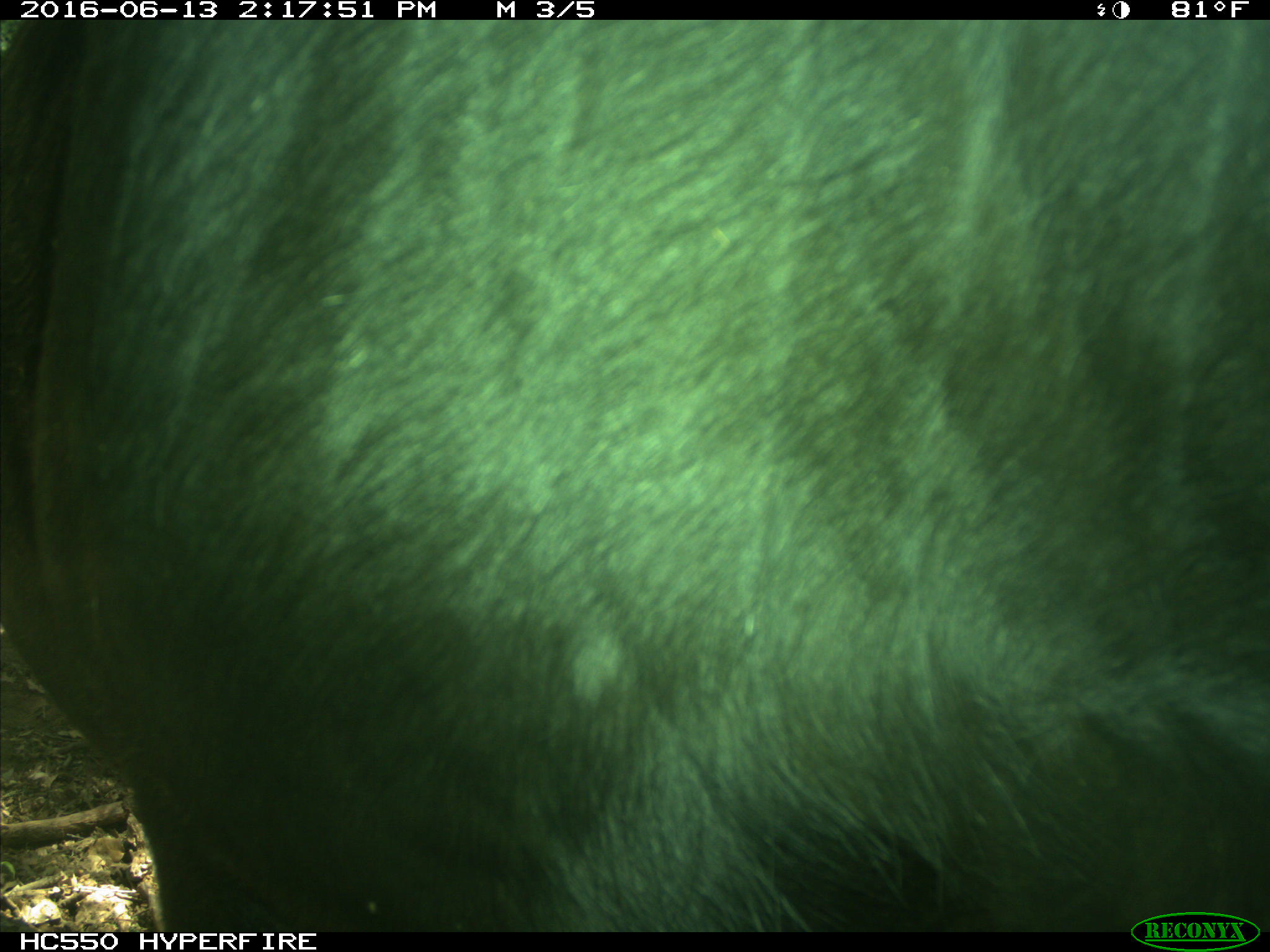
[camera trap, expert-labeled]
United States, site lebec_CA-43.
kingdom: Animalia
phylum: Chordata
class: Mammalia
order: Artiodactyla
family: Bovidae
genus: Bos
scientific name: Bos taurus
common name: domestic cow